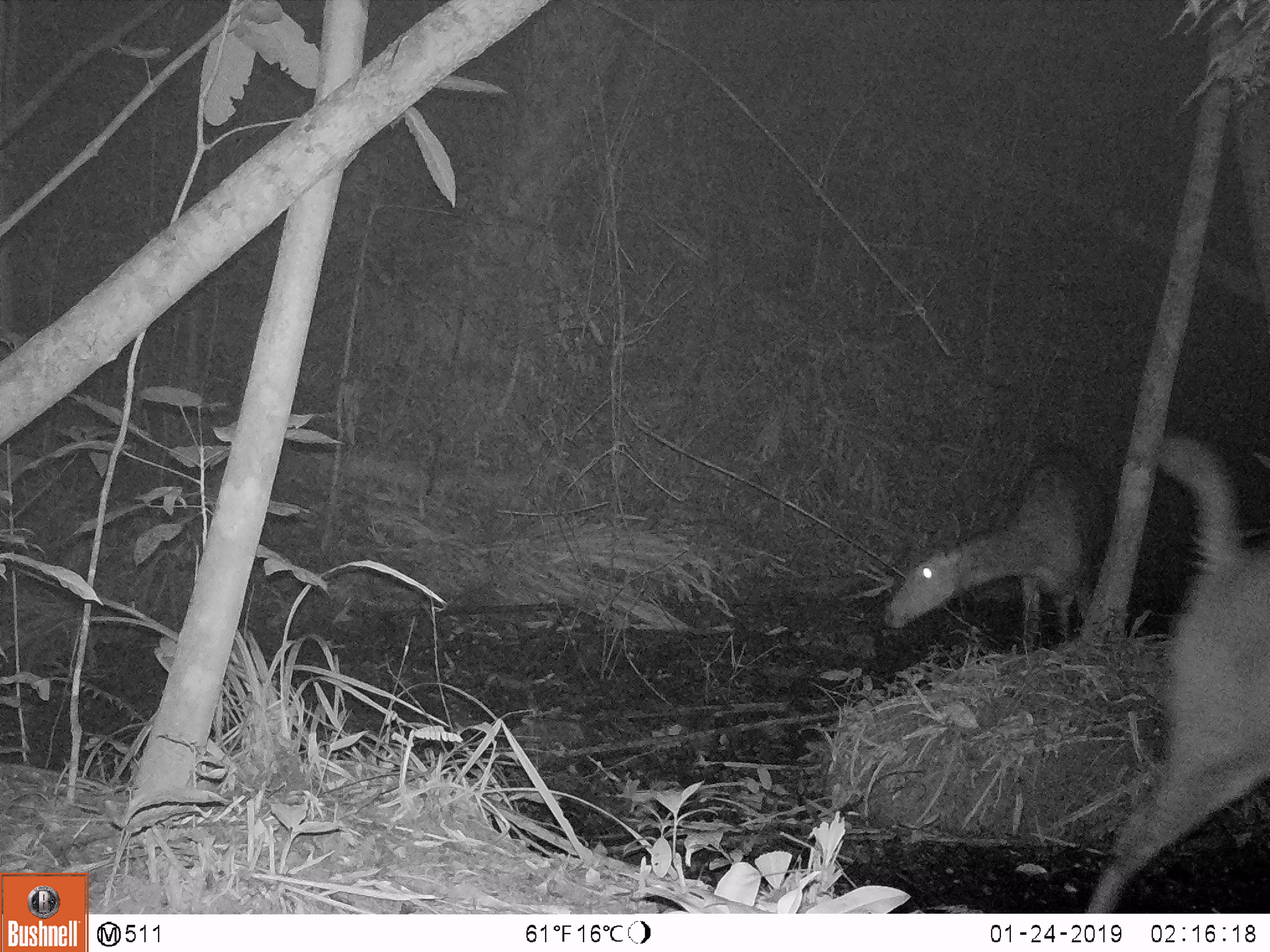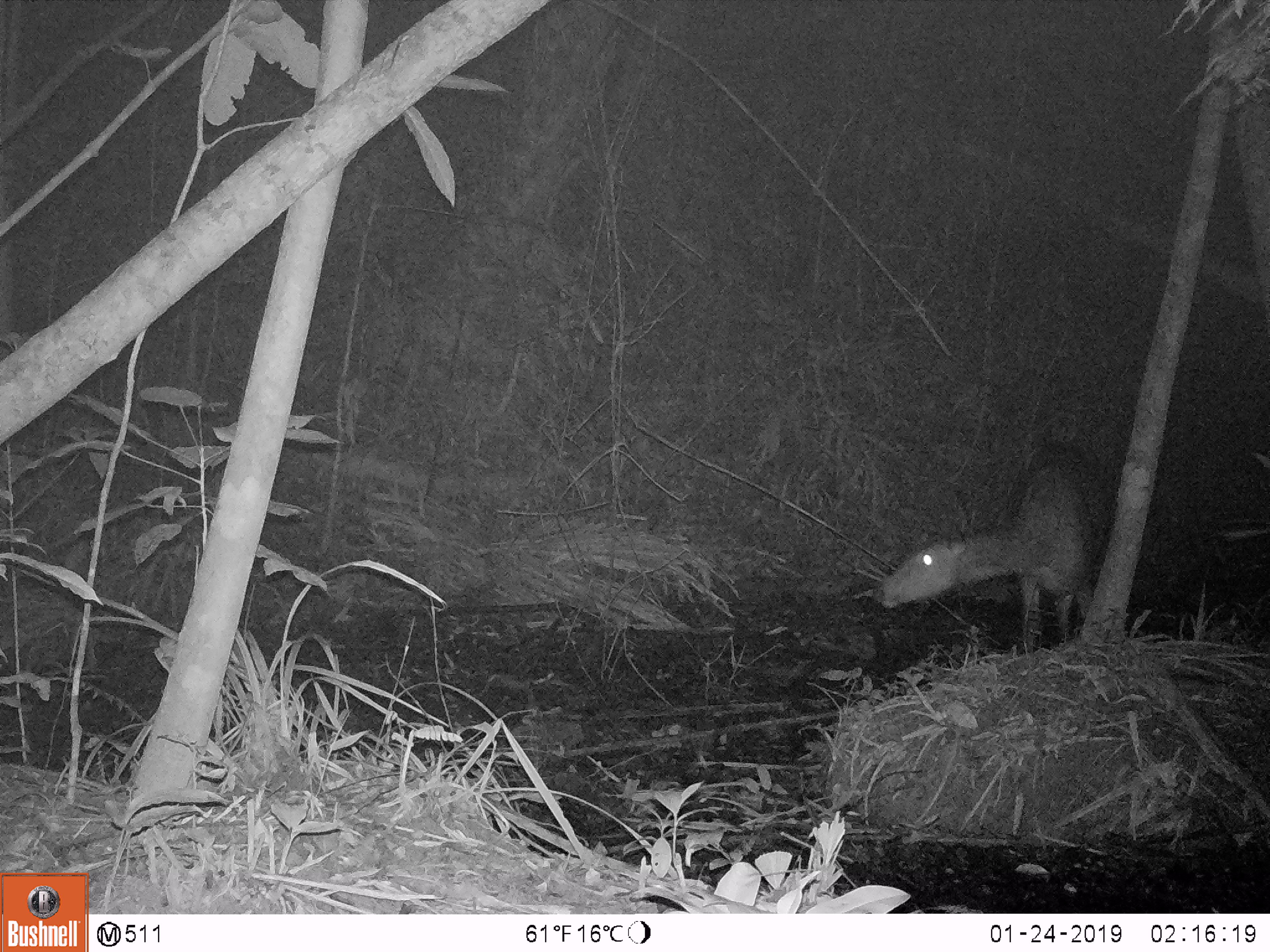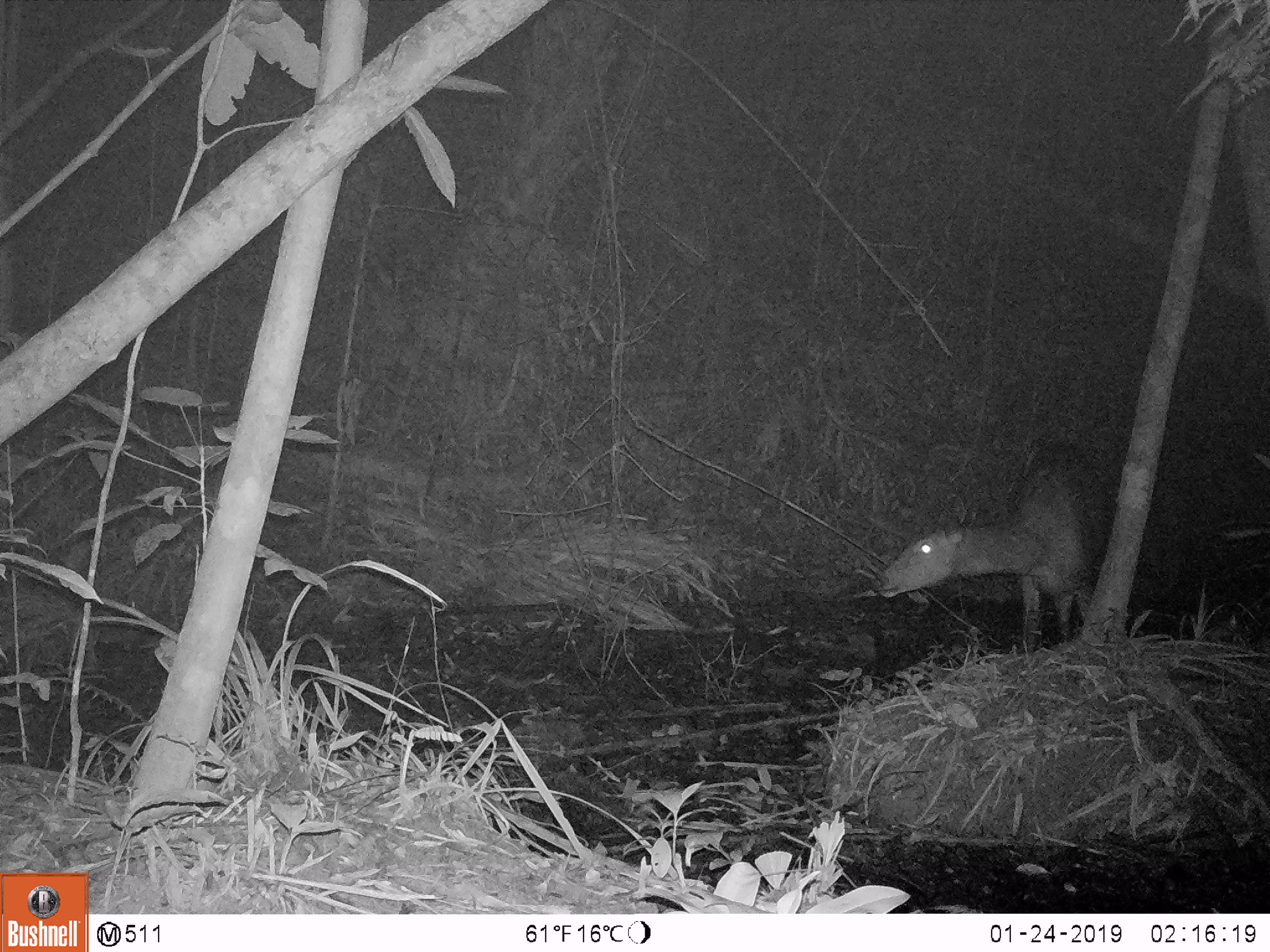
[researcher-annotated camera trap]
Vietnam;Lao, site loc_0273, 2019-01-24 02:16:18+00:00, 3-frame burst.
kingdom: Animalia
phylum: Chordata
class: Mammalia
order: Artiodactyla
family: Cervidae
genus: Rusa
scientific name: Rusa unicolor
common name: sambar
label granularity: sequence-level